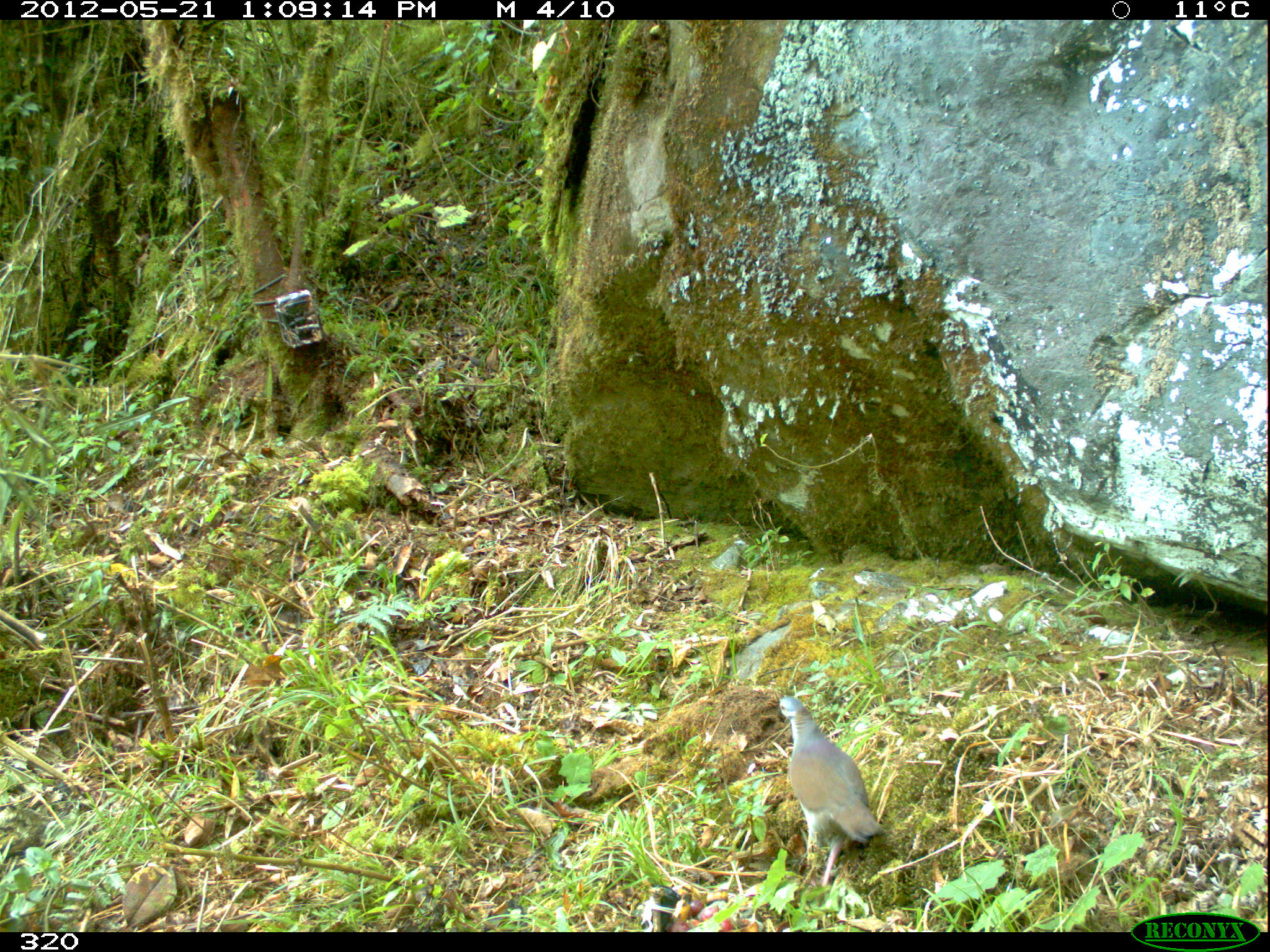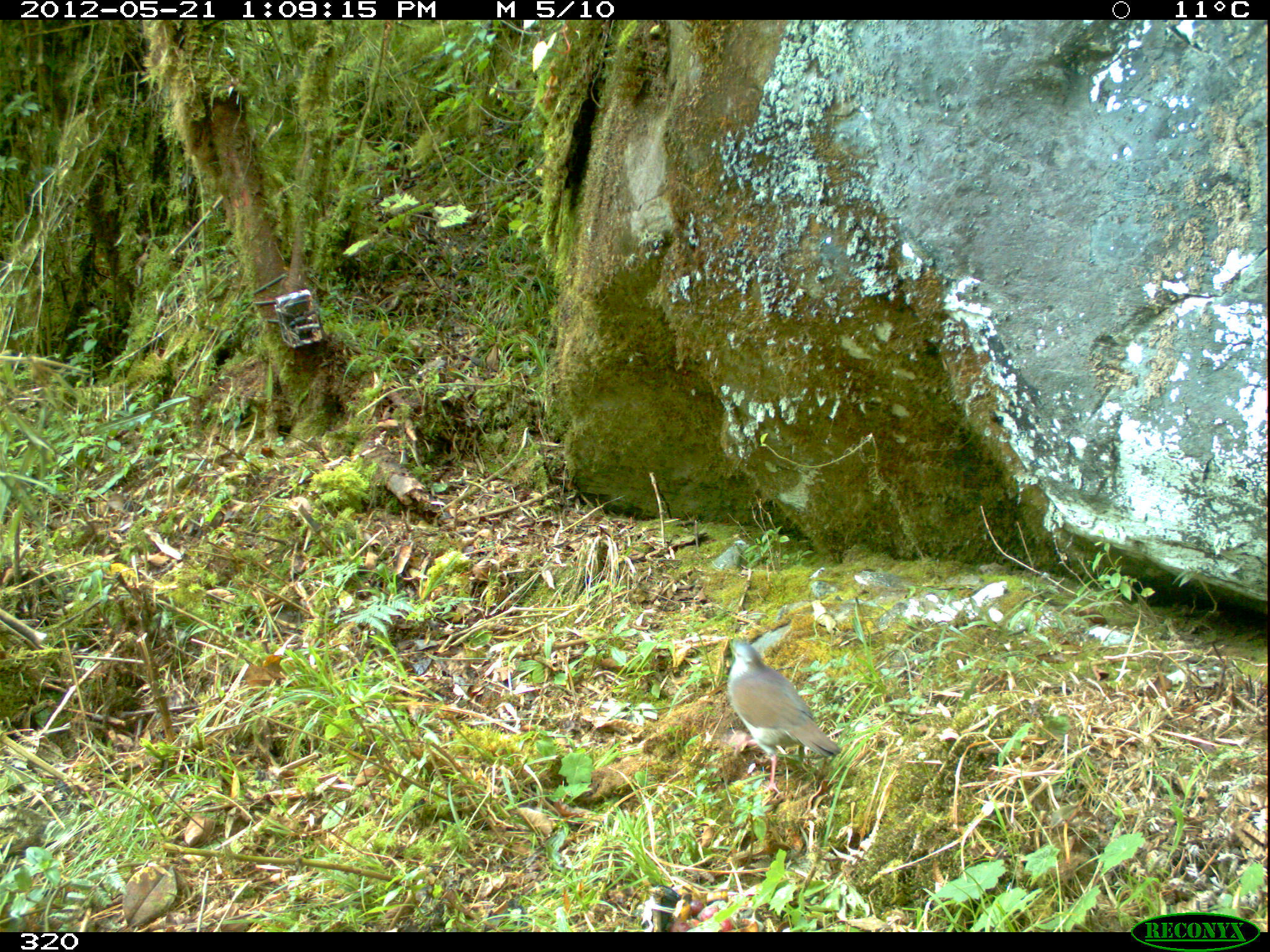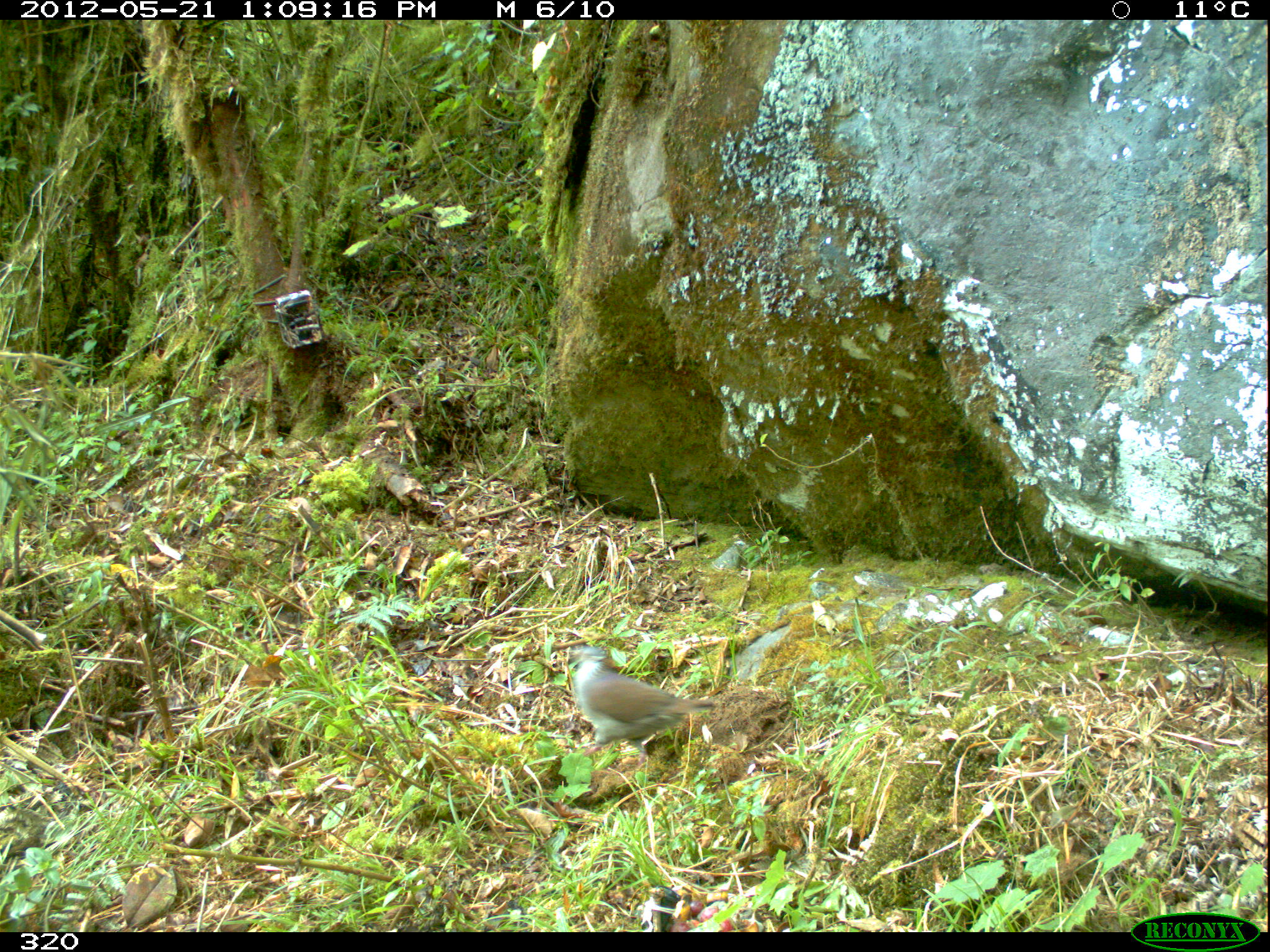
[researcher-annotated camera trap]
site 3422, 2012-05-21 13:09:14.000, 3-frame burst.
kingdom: Animalia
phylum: Chordata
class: Aves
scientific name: Aves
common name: bird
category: unknown bird